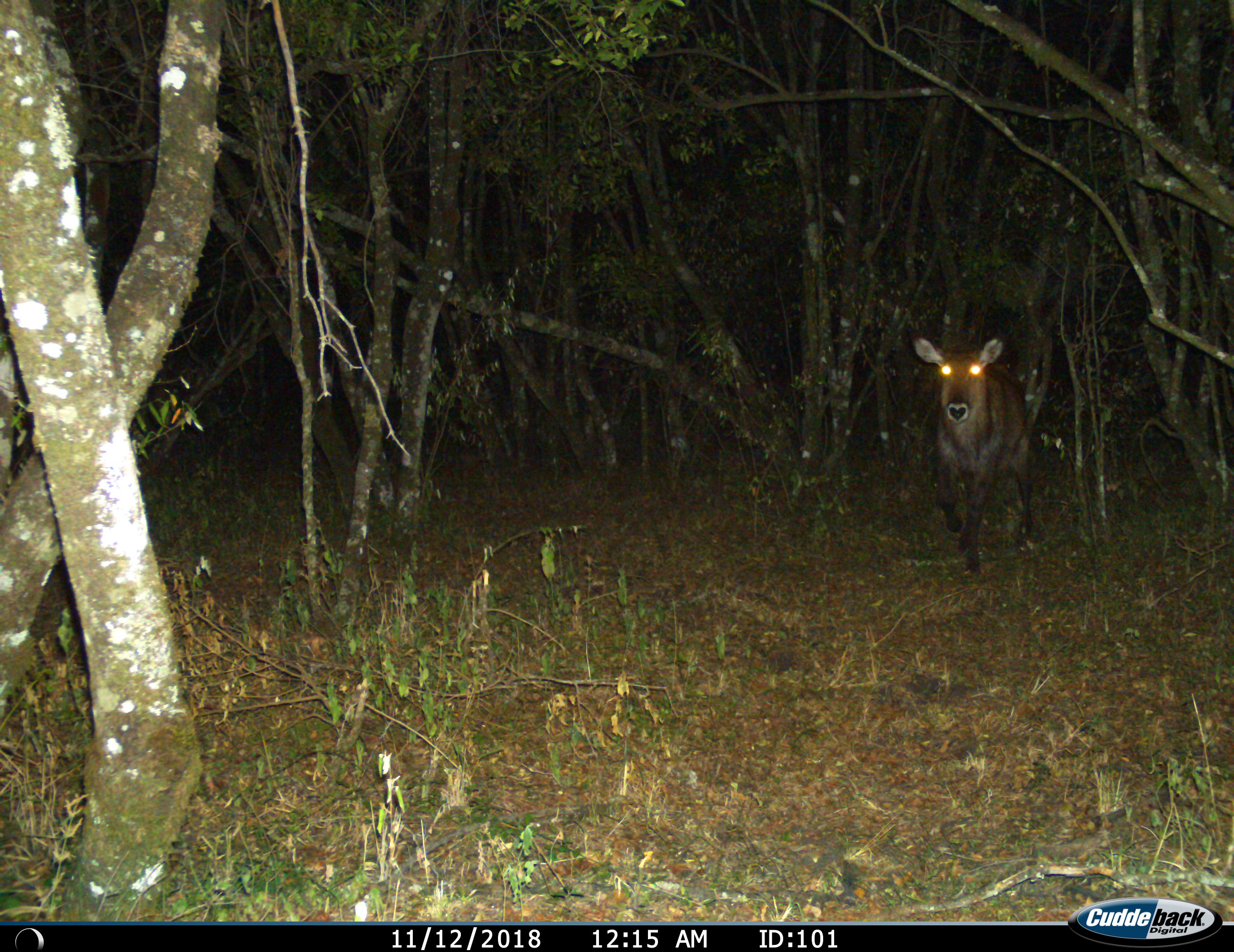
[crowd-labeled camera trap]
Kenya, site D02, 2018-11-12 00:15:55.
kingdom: Animalia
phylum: Chordata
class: Mammalia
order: Artiodactyla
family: Bovidae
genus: Kobus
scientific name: Kobus ellipsiprymnus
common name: waterbuck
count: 1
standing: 22%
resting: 0%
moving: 89%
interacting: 0%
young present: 0%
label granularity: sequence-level